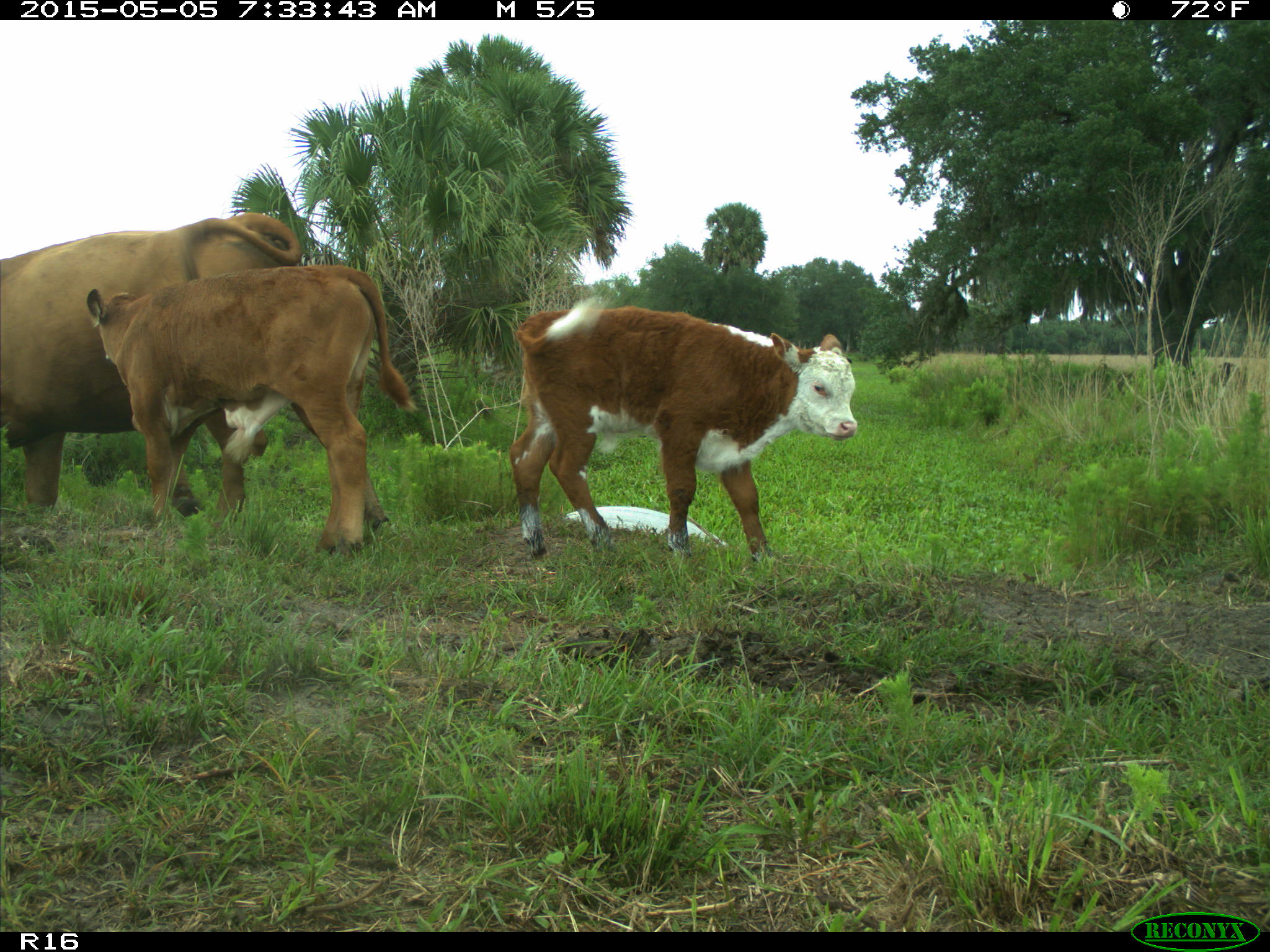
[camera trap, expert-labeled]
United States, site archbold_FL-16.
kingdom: Animalia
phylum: Chordata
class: Mammalia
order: Artiodactyla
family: Bovidae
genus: Bos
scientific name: Bos taurus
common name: domestic cow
Bos taurus (domestic cow).